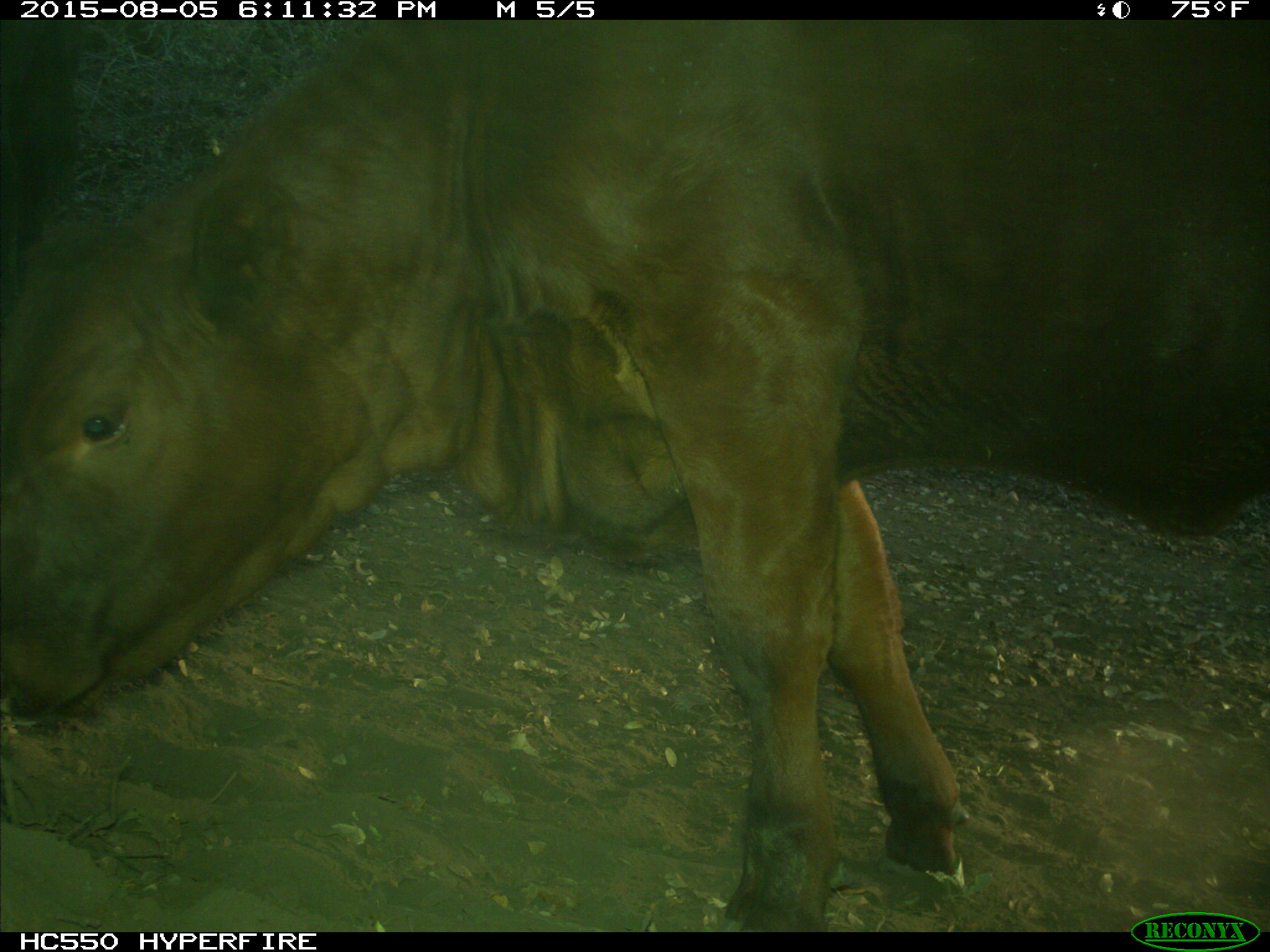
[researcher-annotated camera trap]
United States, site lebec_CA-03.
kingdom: Animalia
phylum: Chordata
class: Mammalia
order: Artiodactyla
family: Bovidae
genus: Bos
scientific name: Bos taurus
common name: domestic cow